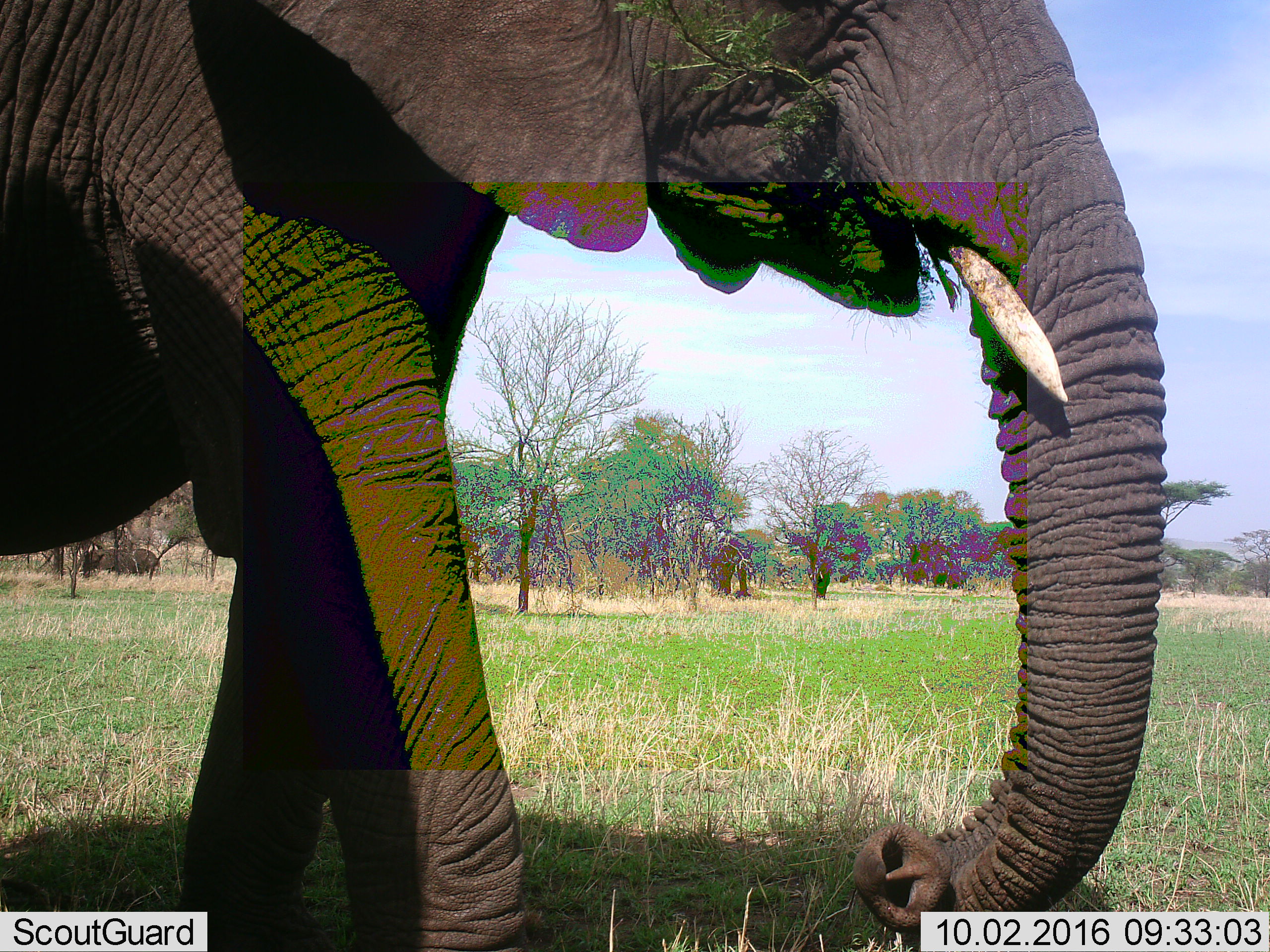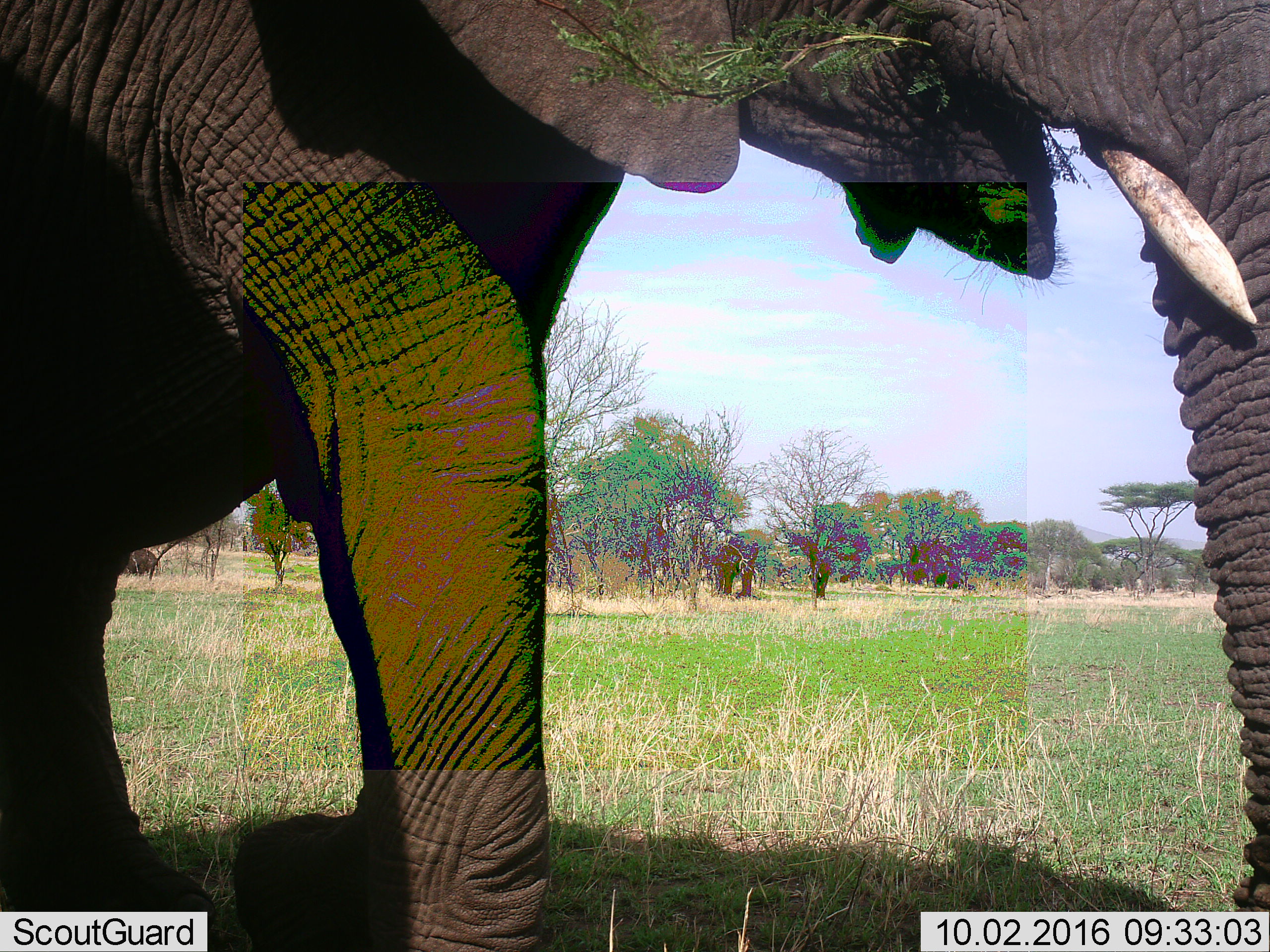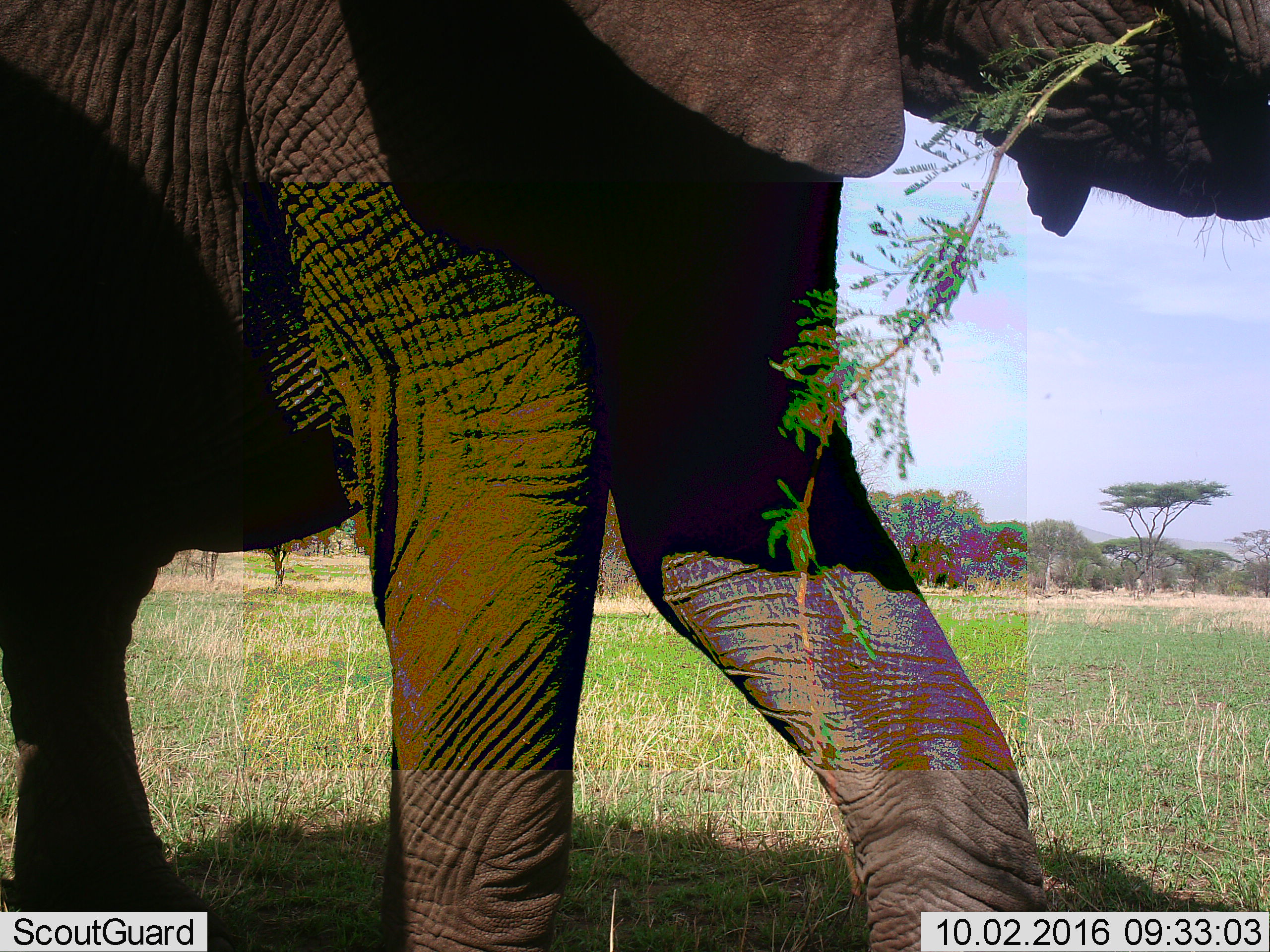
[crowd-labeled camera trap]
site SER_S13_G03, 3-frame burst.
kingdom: Animalia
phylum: Chordata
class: Mammalia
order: Proboscidea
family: Elephantidae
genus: Loxodonta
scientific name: Loxodonta africana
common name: african bush elephant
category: elephant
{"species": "elephant (african bush elephant) (Loxodonta africana)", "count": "1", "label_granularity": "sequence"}